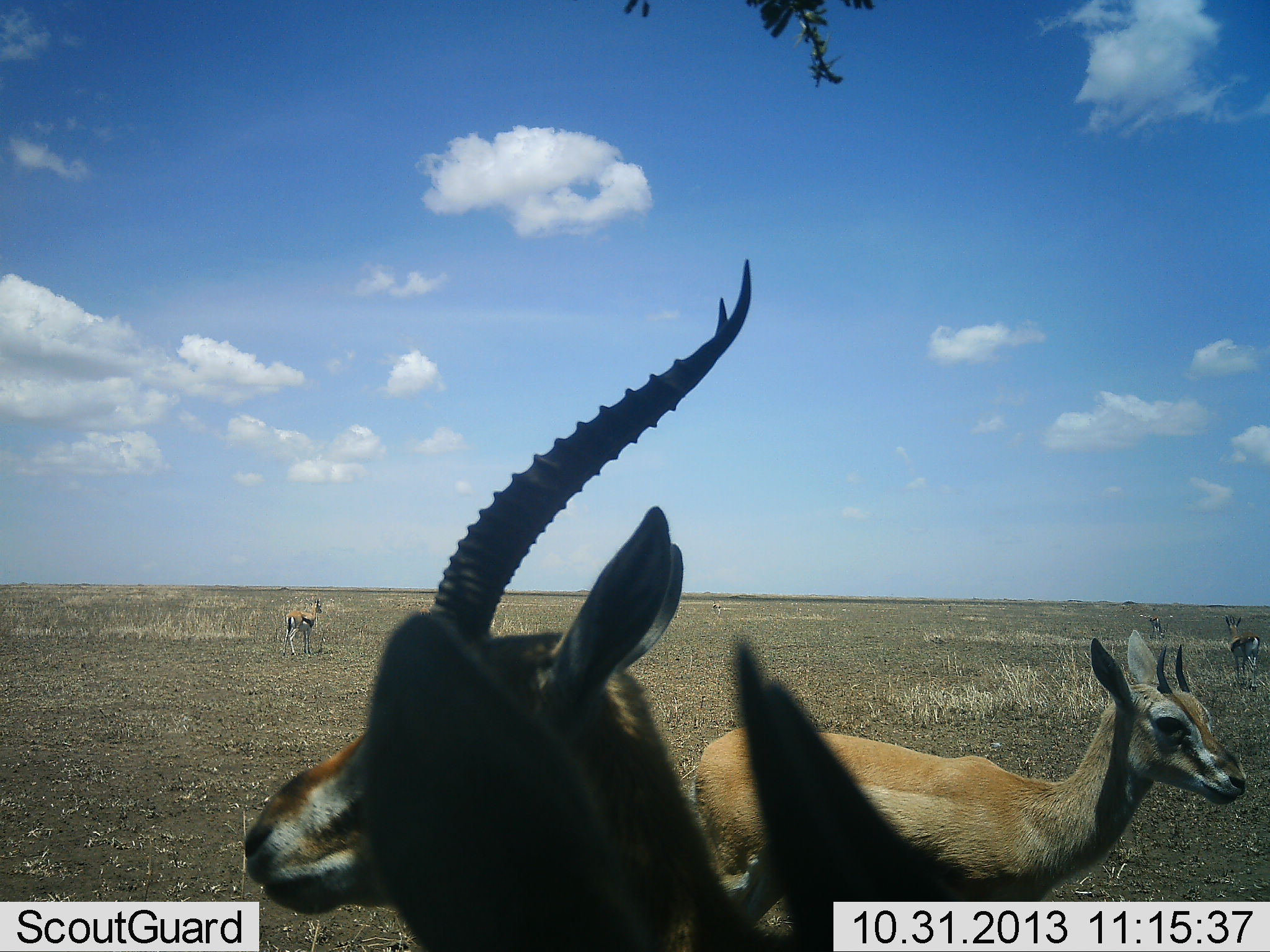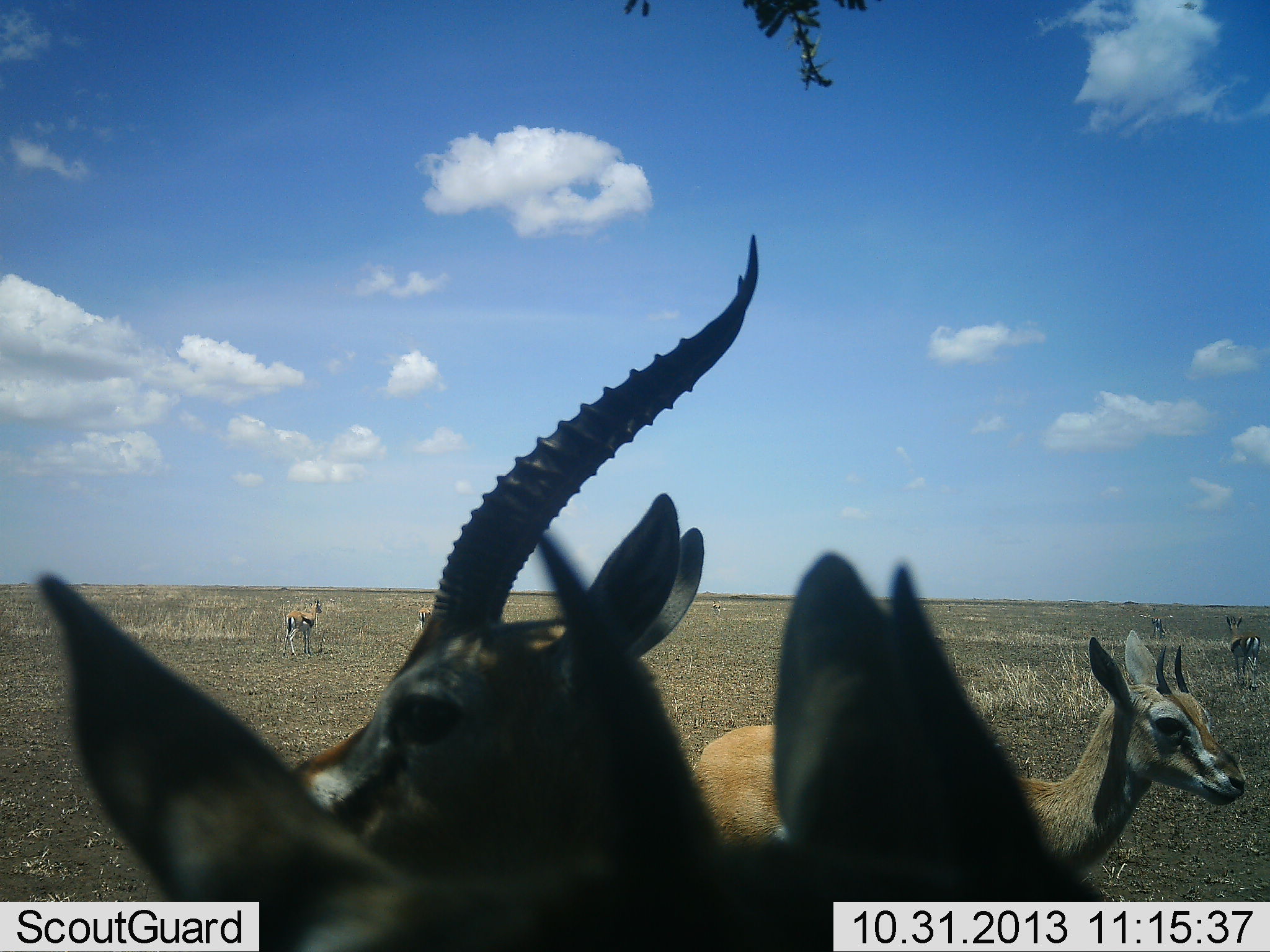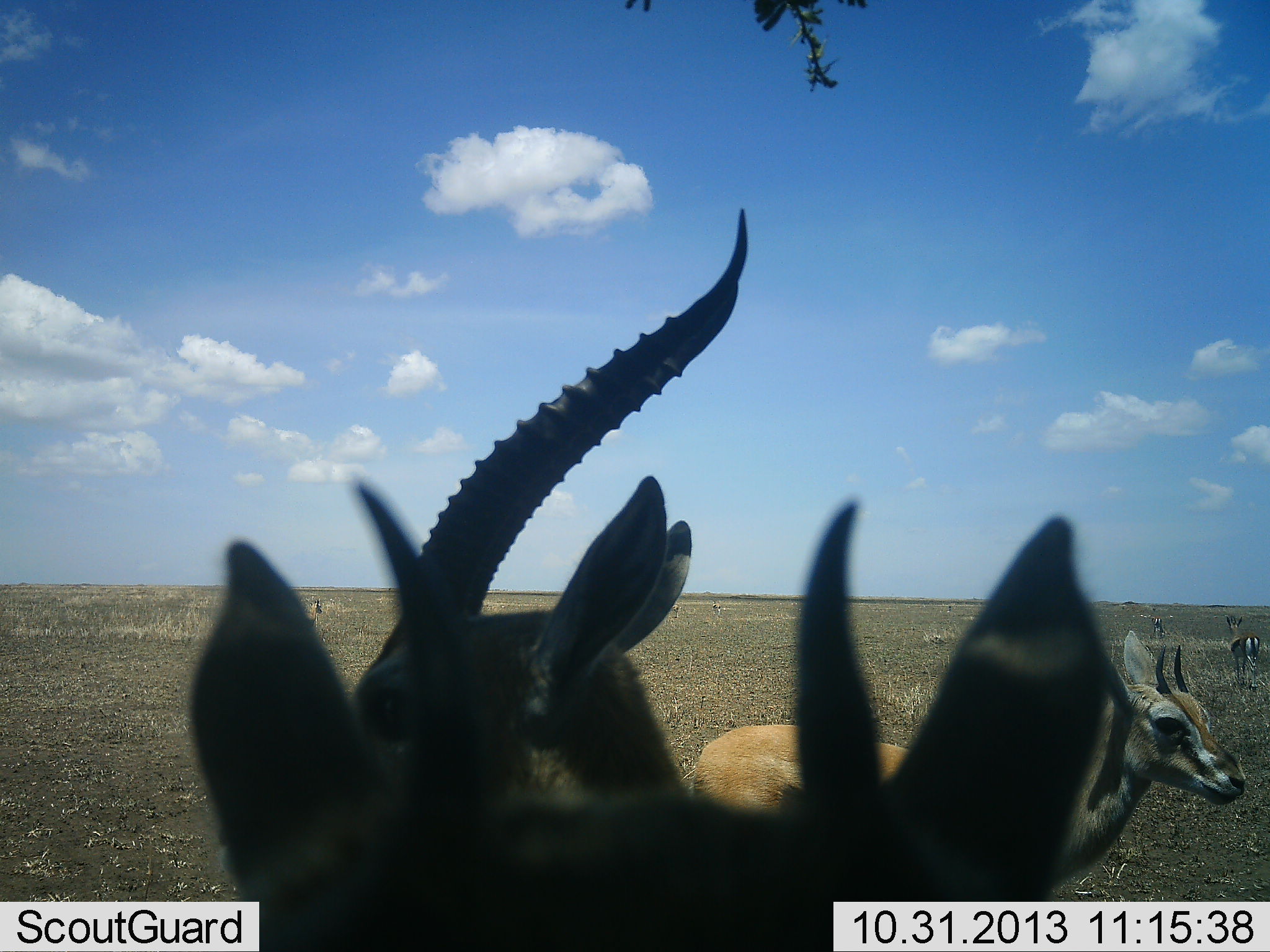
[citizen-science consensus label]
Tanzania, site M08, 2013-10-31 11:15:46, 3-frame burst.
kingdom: Animalia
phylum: Chordata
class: Mammalia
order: Artiodactyla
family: Bovidae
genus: Eudorcas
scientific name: Eudorcas thomsonii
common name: thomson's gazelle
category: gazellethomsons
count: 6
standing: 97%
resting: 0%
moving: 20%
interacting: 3%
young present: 3%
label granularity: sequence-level